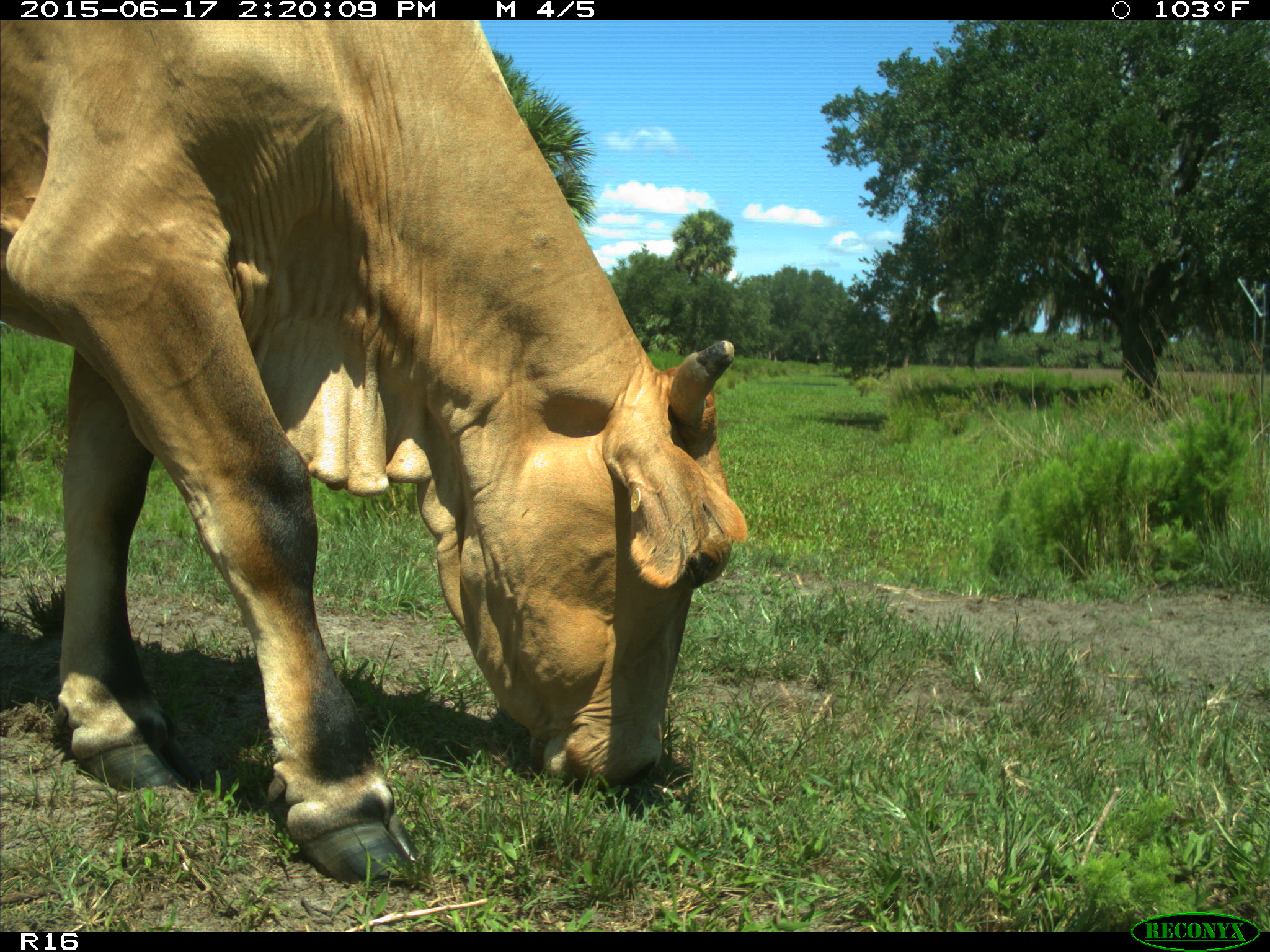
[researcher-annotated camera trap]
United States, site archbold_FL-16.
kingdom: Animalia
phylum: Chordata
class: Mammalia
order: Artiodactyla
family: Bovidae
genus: Bos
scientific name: Bos taurus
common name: domestic cow